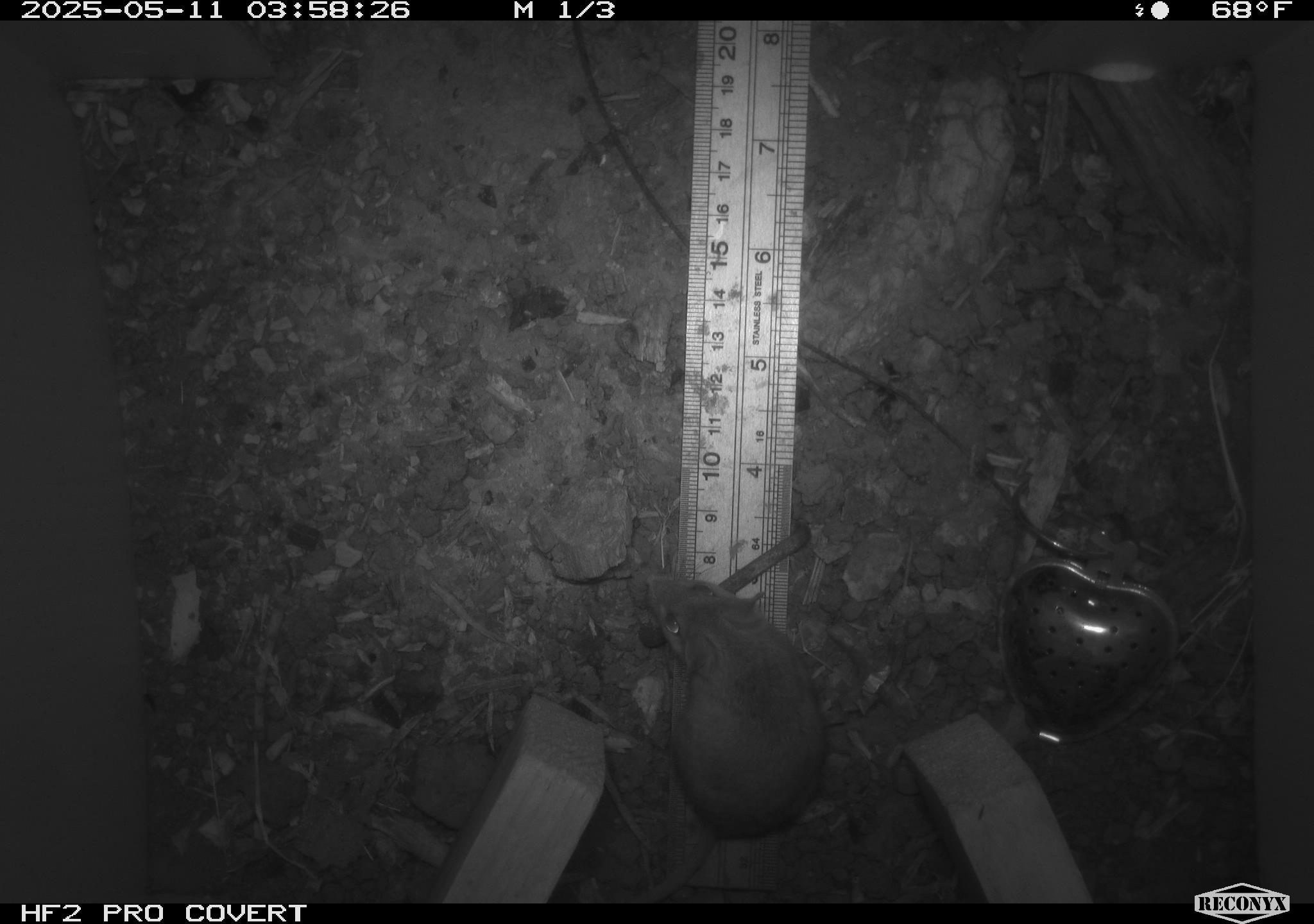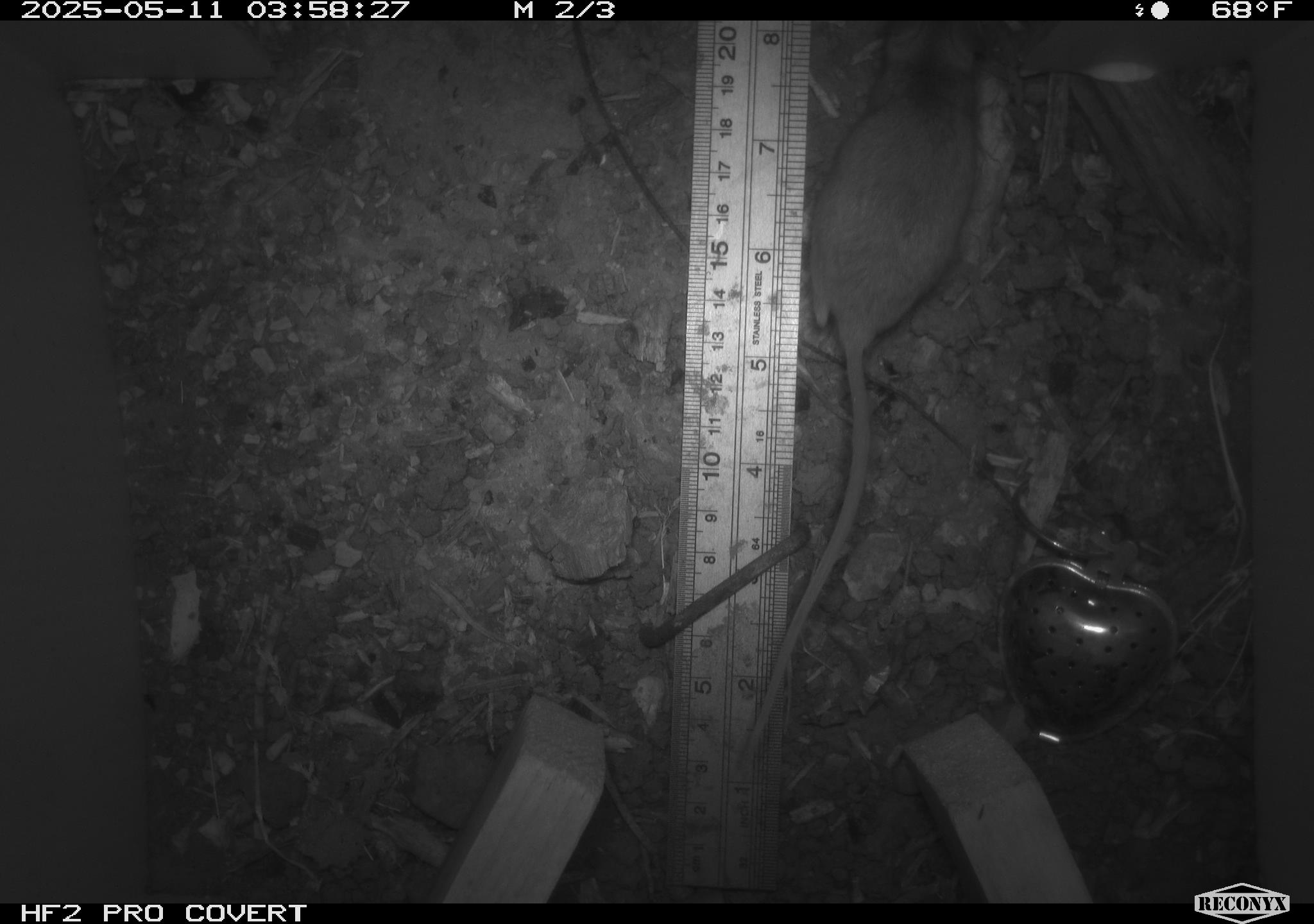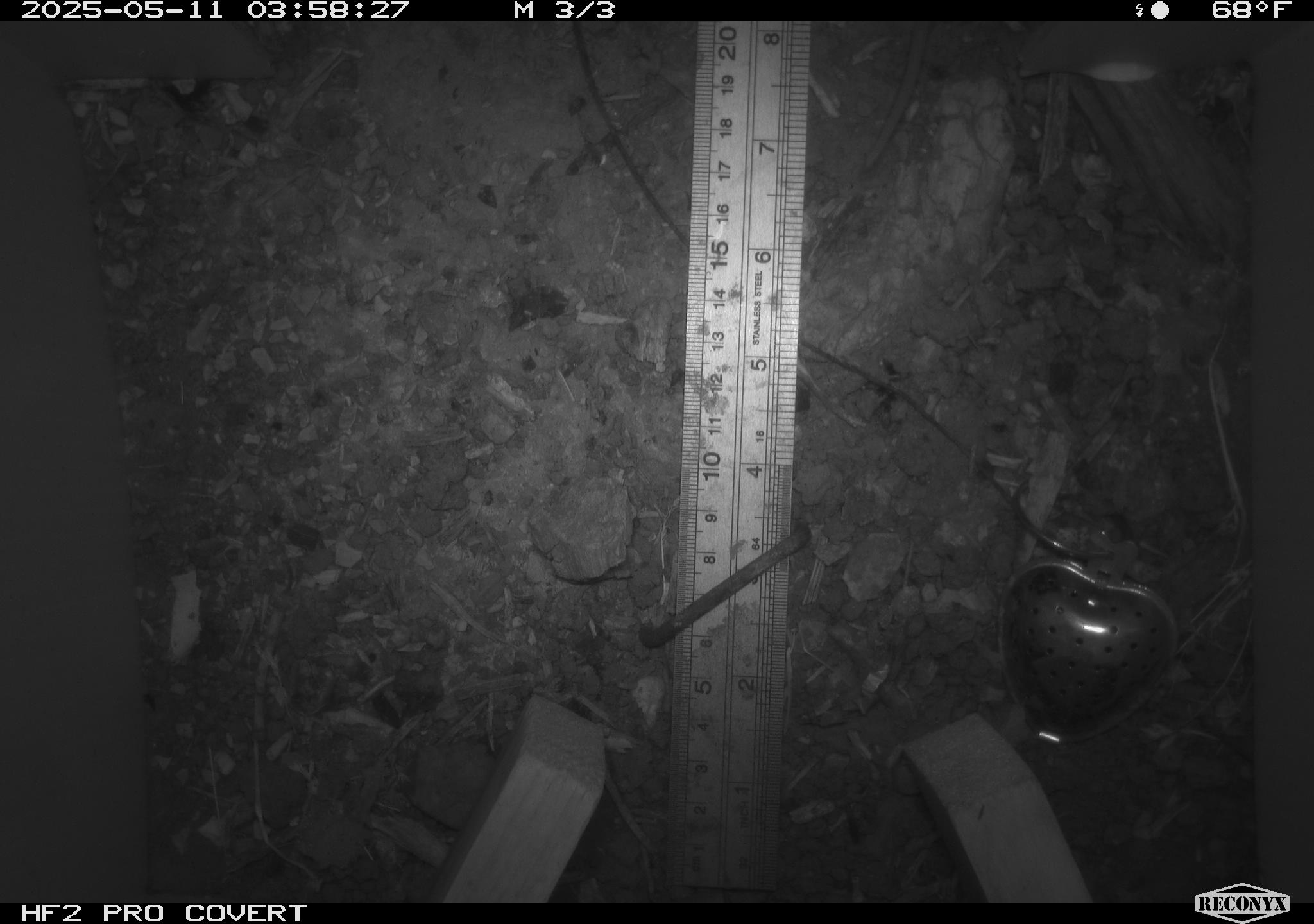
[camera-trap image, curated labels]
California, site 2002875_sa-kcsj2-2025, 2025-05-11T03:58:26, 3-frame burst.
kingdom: Animalia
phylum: Chordata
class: Mammalia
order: Rodentia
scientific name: Rodentia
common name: rodent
Rodent (Rodentia).